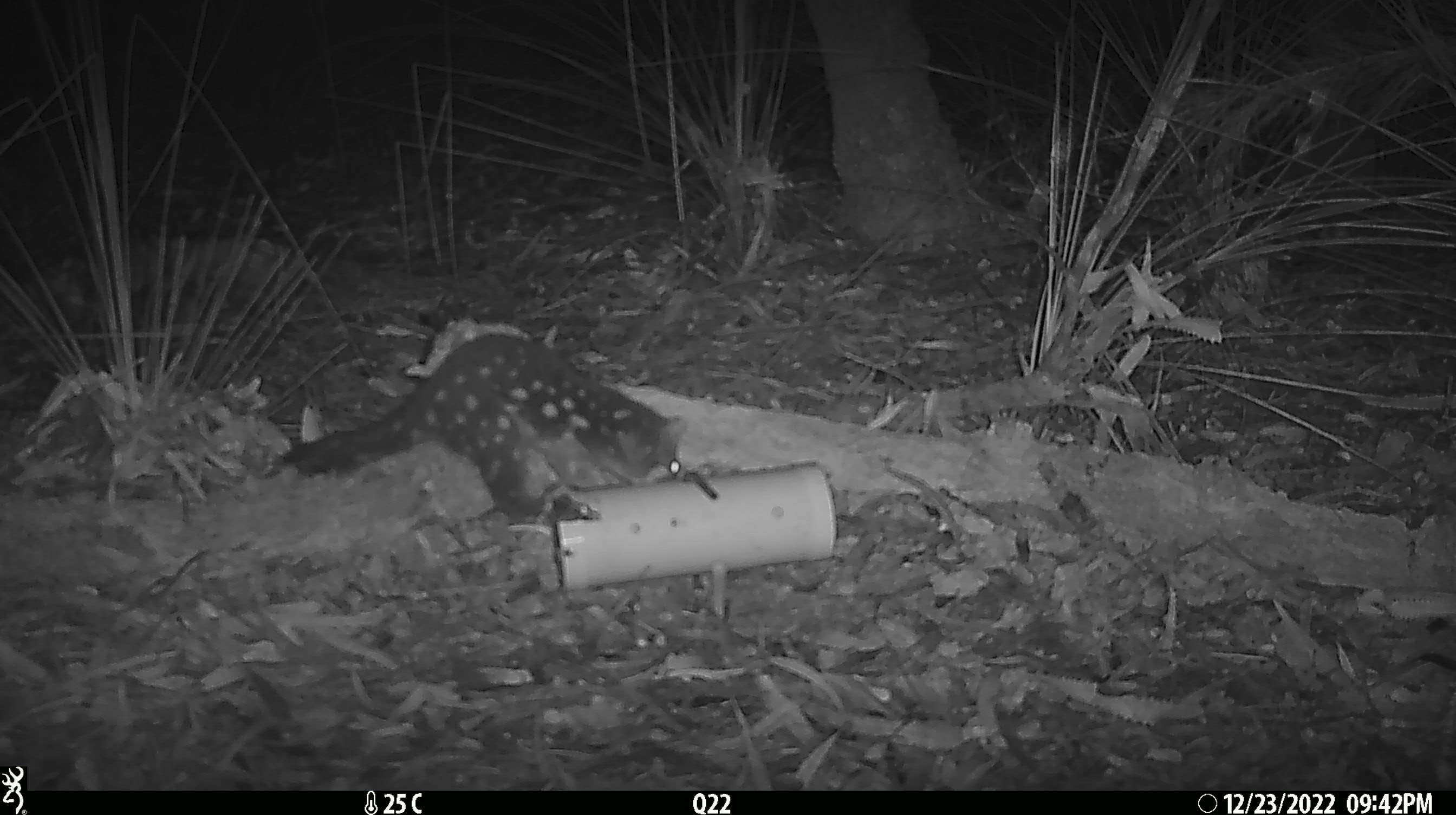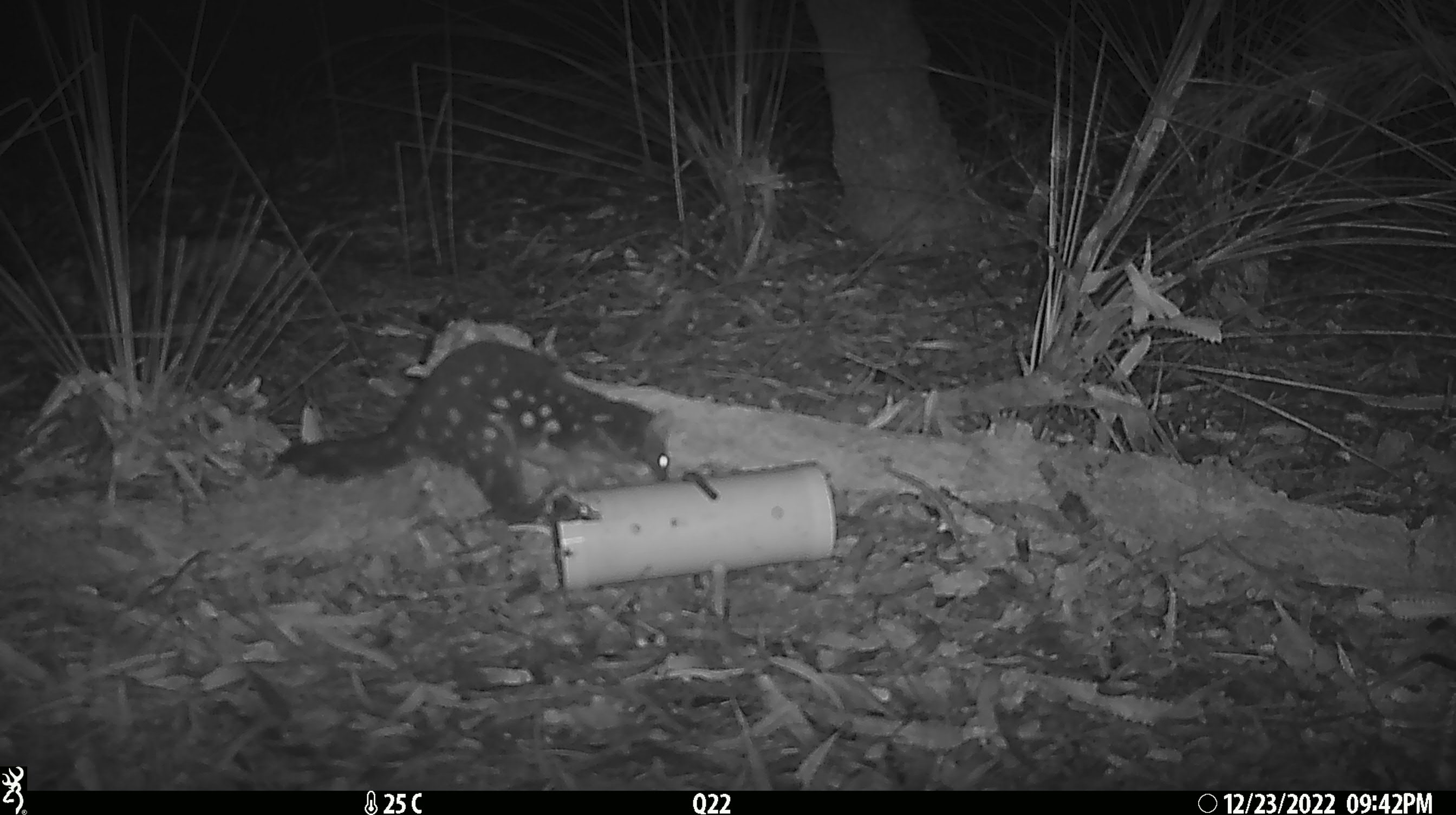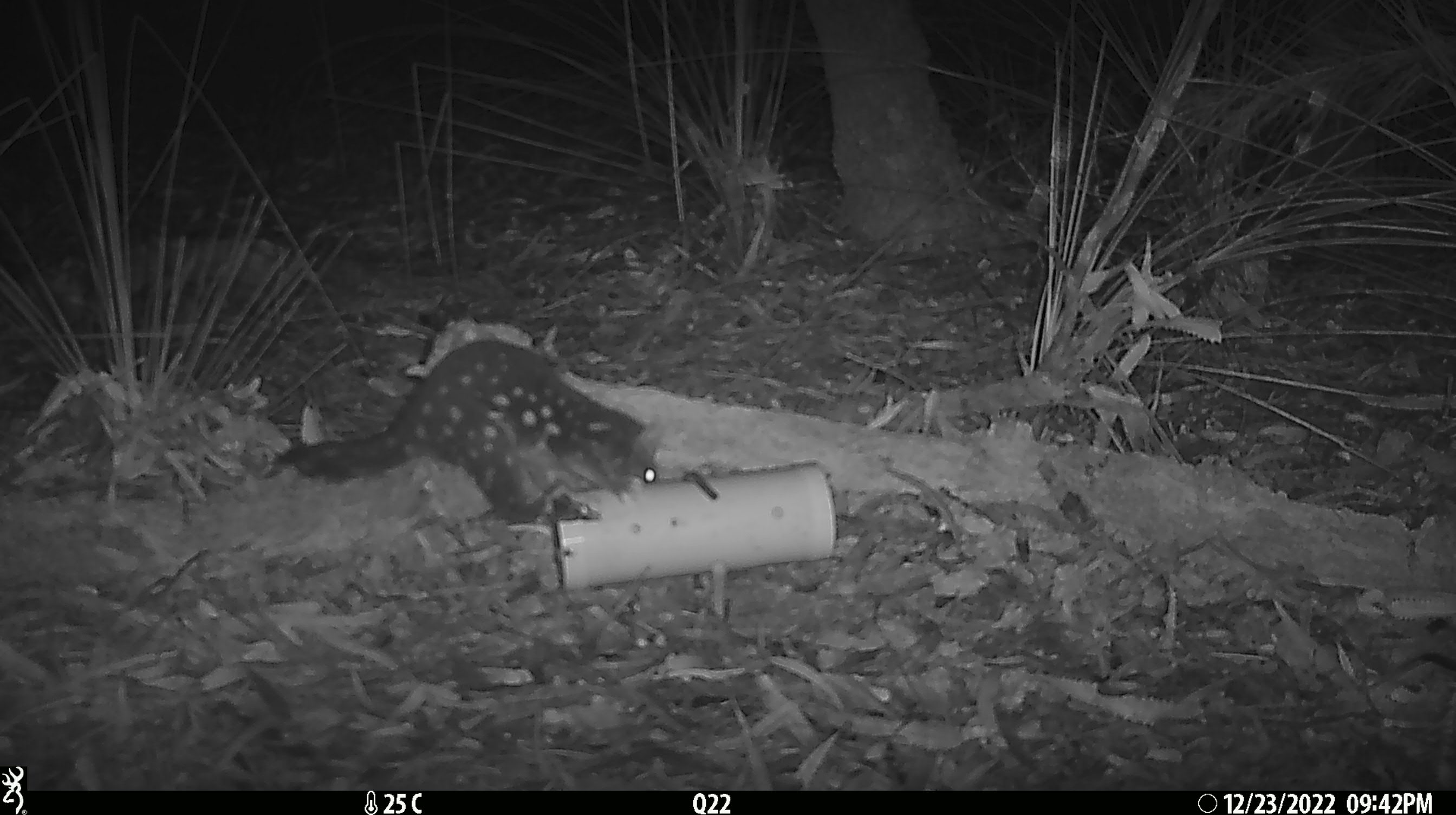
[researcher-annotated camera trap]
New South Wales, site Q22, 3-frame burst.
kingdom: Animalia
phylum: Chordata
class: Mammalia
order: Dasyuromorphia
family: Dasyuridae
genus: Dasyurus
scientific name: Dasyurus maculatus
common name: spotted-tailed quoll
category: quoll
Quoll (spotted-tailed quoll) (Dasyurus maculatus).